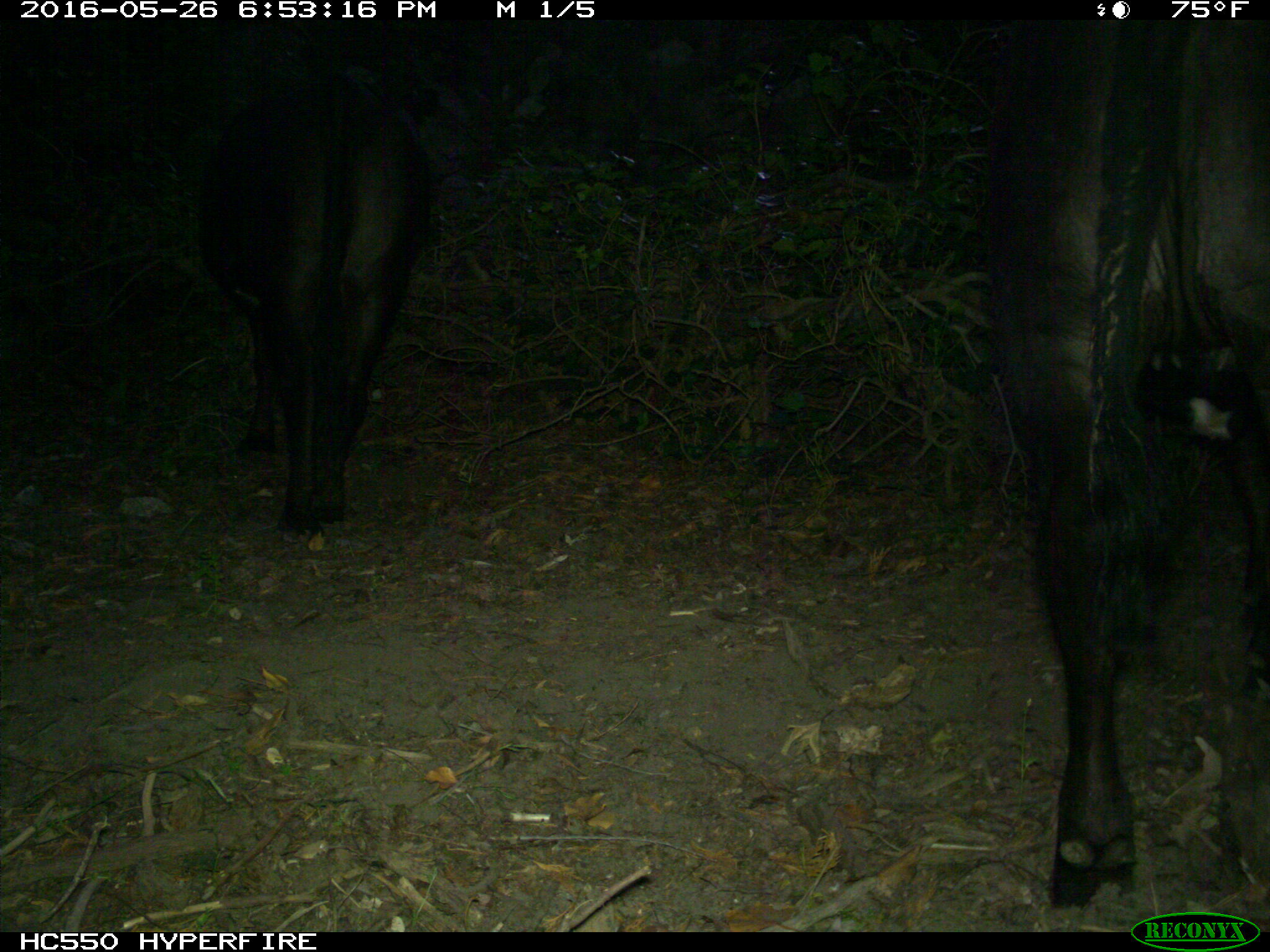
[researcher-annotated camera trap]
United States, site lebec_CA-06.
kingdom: Animalia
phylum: Chordata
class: Mammalia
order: Artiodactyla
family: Bovidae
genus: Bos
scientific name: Bos taurus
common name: domestic cow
Bos taurus (domestic cow).